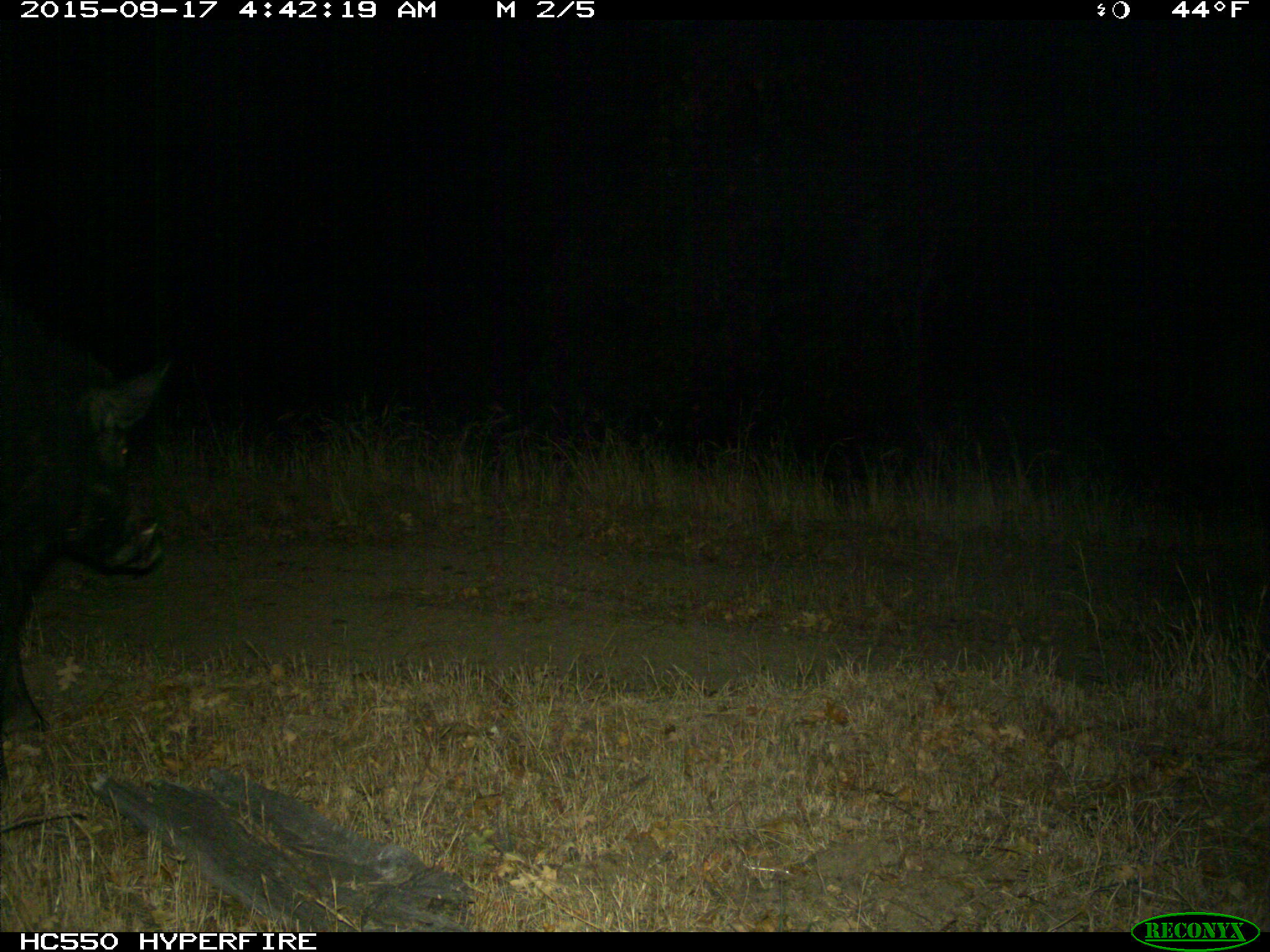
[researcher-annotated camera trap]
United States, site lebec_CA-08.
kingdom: Animalia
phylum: Chordata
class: Mammalia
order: Artiodactyla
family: Suidae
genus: Sus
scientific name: Sus scrofa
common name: wild boar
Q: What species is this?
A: Sus scrofa (wild boar).